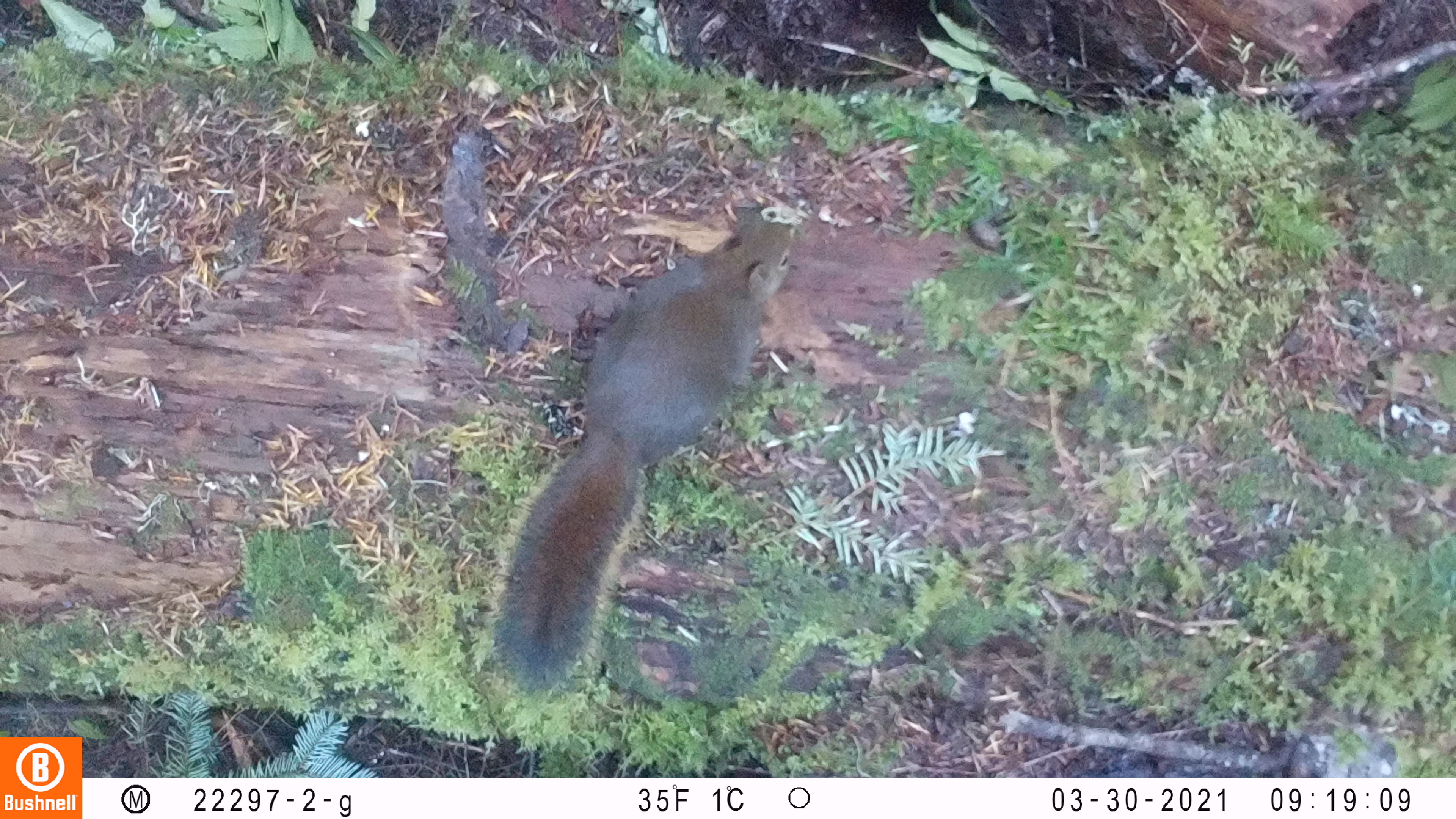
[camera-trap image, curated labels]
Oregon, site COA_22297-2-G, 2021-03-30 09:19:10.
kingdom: Animalia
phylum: Chordata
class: Mammalia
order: Rodentia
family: Sciuridae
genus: Tamiasciurus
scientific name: Tamiasciurus douglasii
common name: douglas squirrel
Douglas squirrel (Tamiasciurus douglasii).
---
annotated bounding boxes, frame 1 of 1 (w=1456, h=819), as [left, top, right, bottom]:
douglas squirrel: [430, 176, 816, 724]